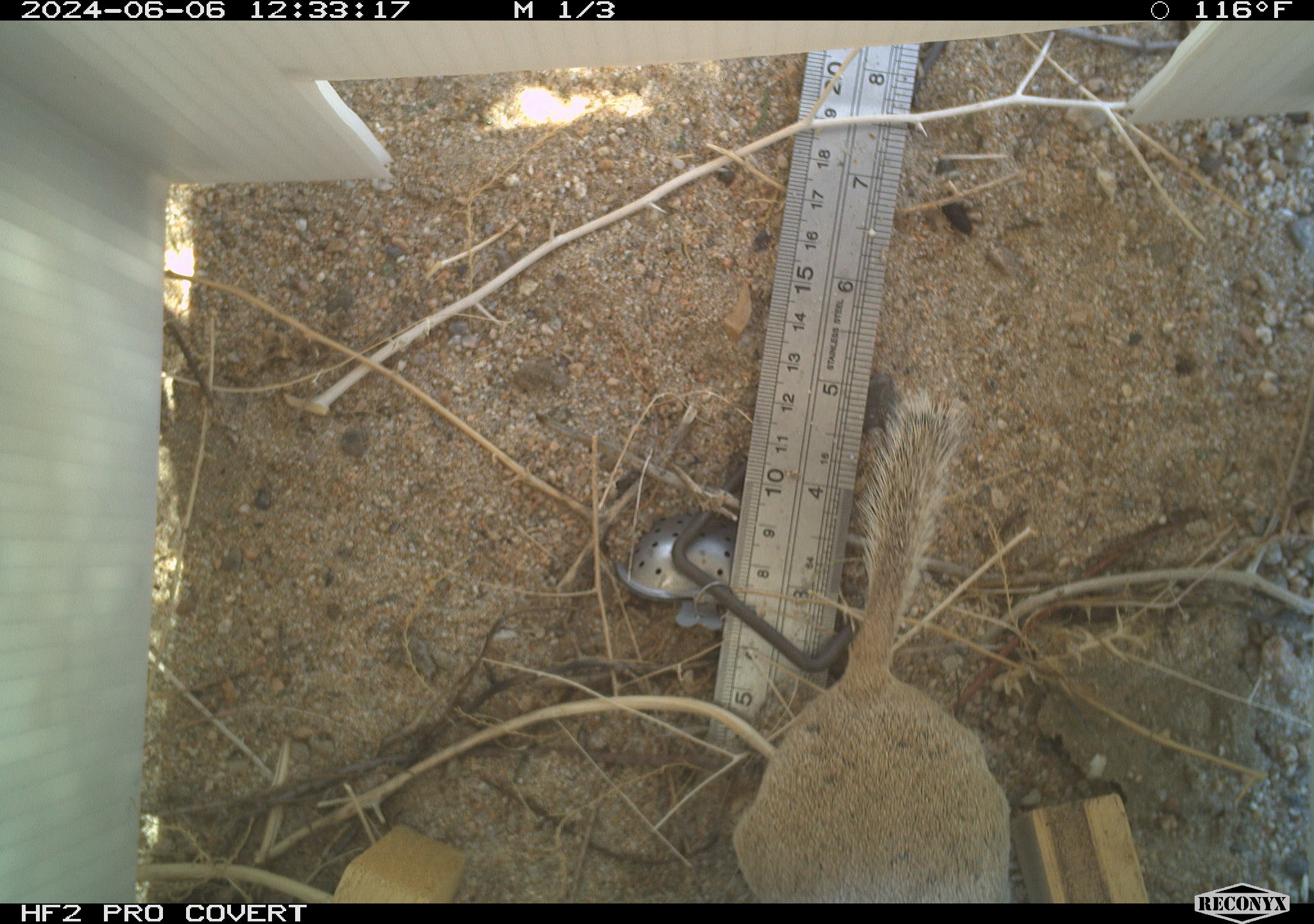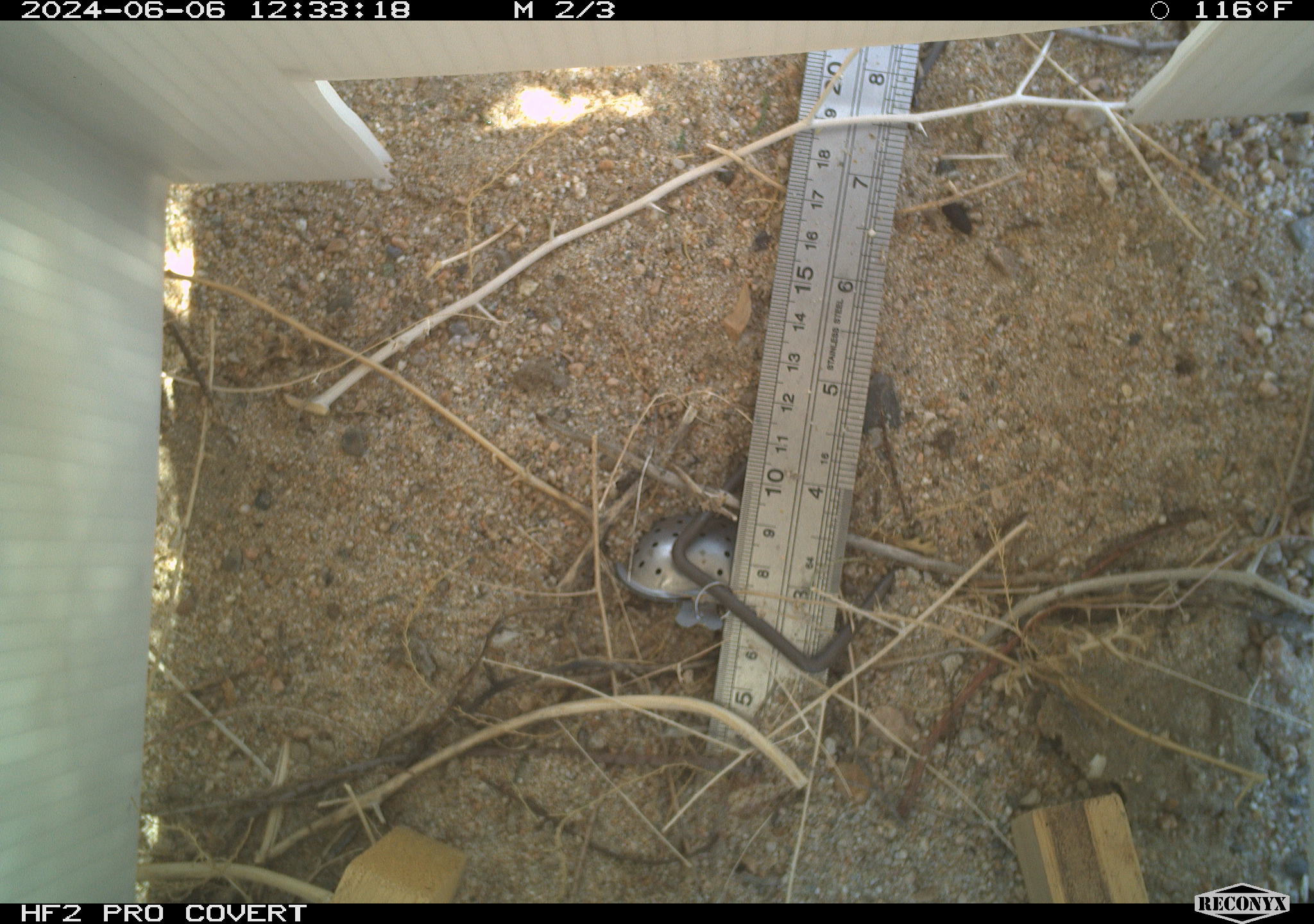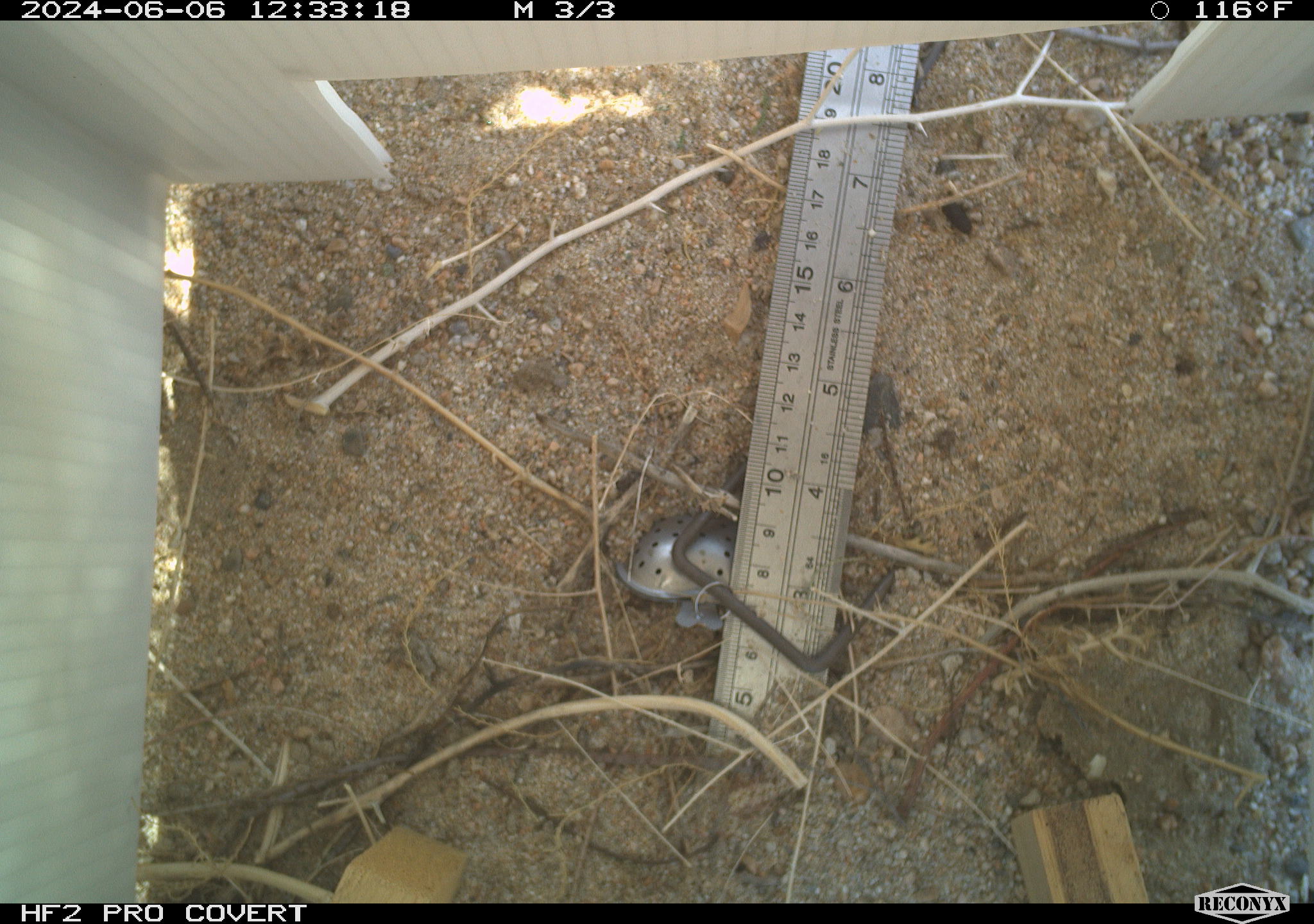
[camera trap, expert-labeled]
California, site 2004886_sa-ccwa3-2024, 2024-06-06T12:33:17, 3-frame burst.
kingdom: Animalia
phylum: Chordata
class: Mammalia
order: Rodentia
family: Sciuridae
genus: Xerospermophilus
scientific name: Xerospermophilus tereticaudus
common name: round-tailed ground squirrel